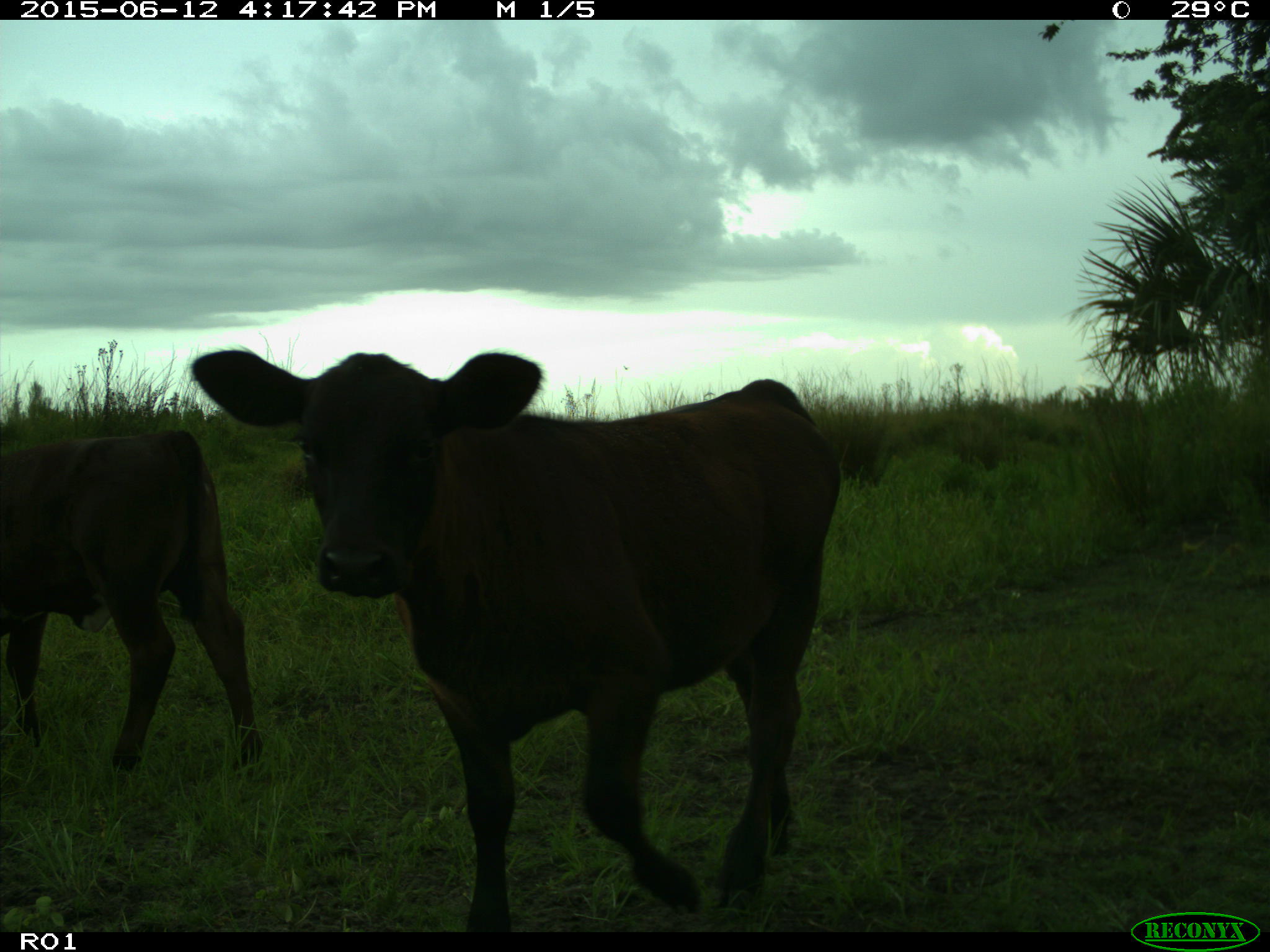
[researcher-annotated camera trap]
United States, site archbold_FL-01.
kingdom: Animalia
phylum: Chordata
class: Mammalia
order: Artiodactyla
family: Bovidae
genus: Bos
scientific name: Bos taurus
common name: domestic cow